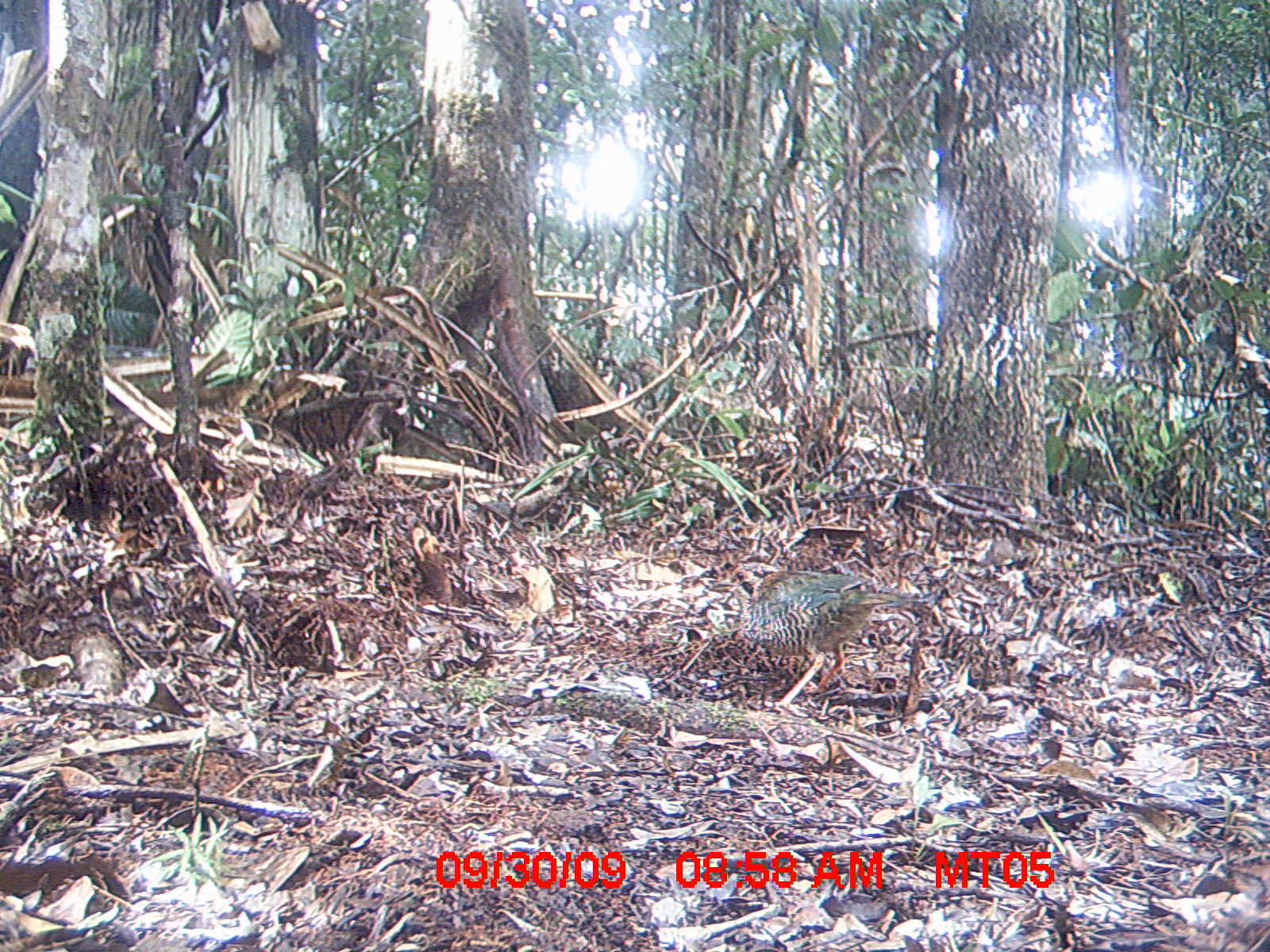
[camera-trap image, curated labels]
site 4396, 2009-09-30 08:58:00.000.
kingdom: Animalia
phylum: Chordata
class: Aves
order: Coraciiformes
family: Brachypteraciidae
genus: Brachypteracias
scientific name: Brachypteracias squamiger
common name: scaly ground-roller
Brachypteracias squamiger (scaly ground-roller), count 1.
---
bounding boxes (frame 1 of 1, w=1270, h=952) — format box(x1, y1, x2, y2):
brachypteracias squamiger: box(731, 561, 932, 705)